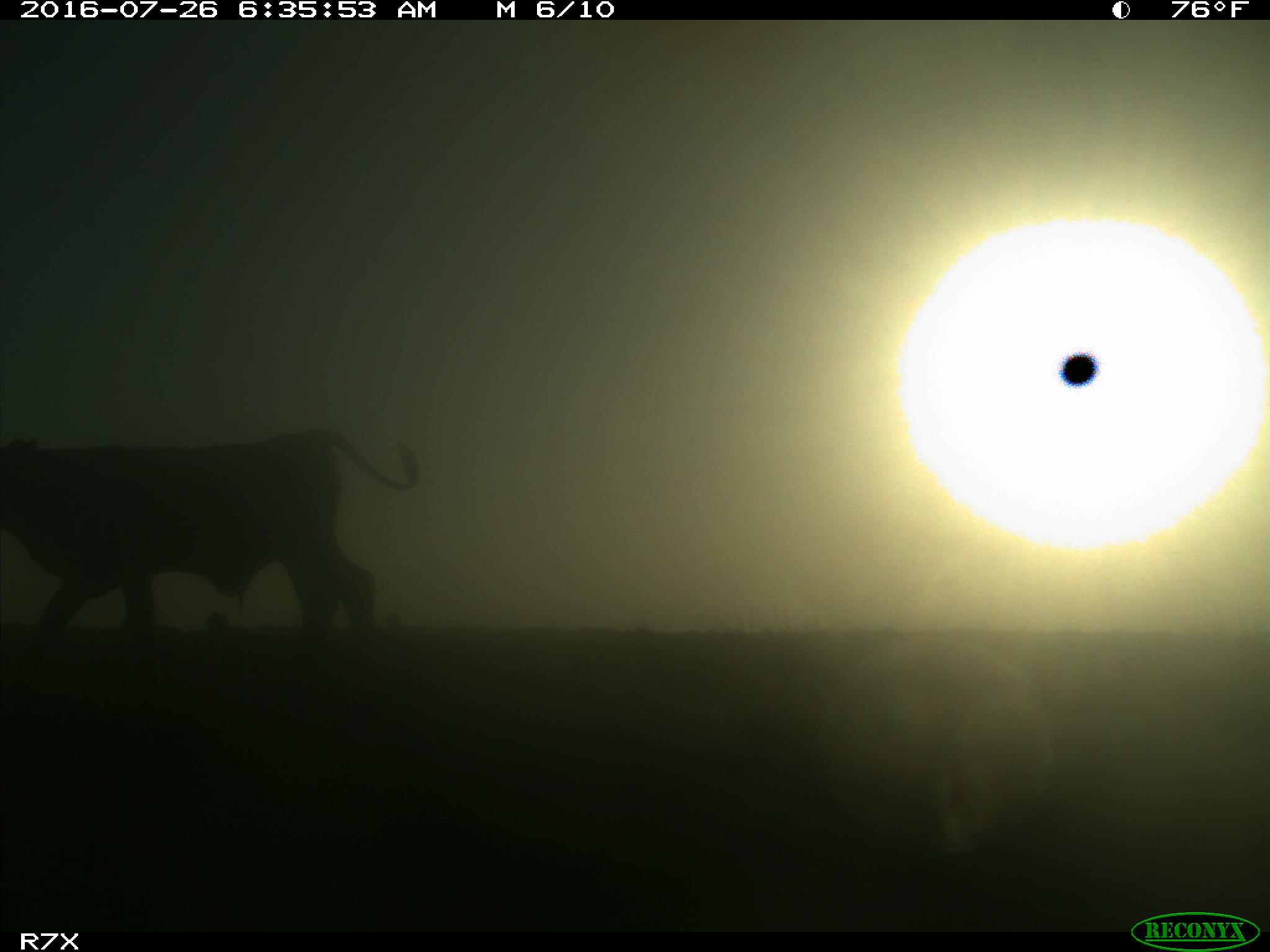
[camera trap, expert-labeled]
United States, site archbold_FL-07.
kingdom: Animalia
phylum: Chordata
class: Mammalia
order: Artiodactyla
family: Bovidae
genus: Bos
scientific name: Bos taurus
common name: domestic cow